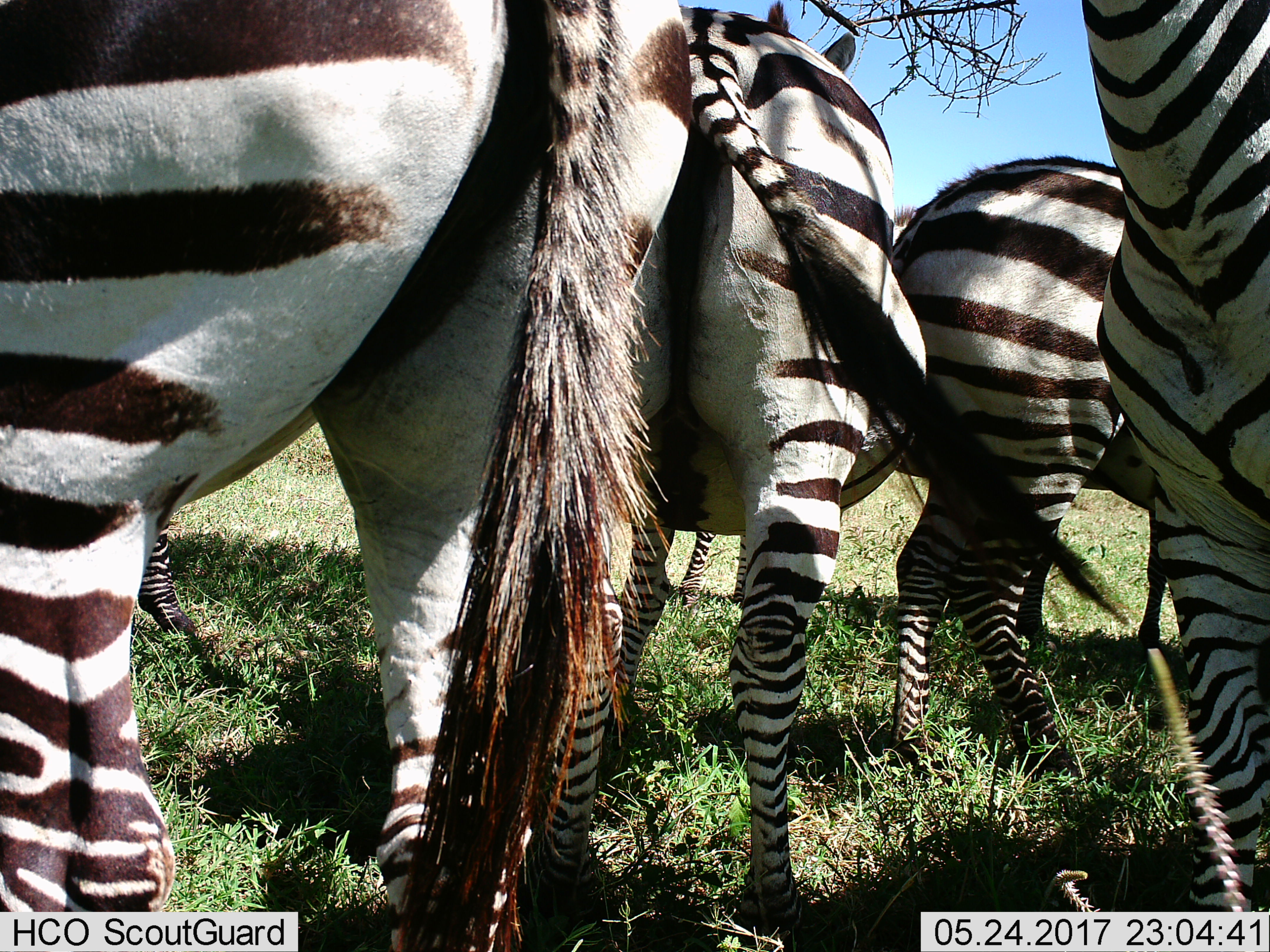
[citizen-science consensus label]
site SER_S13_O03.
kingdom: Animalia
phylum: Chordata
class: Mammalia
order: Perissodactyla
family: Equidae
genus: Equus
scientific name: Equus quagga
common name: plains zebra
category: zebraplains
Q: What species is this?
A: Zebraplains (plains zebra) (Equus quagga).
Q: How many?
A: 7.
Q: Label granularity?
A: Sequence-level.